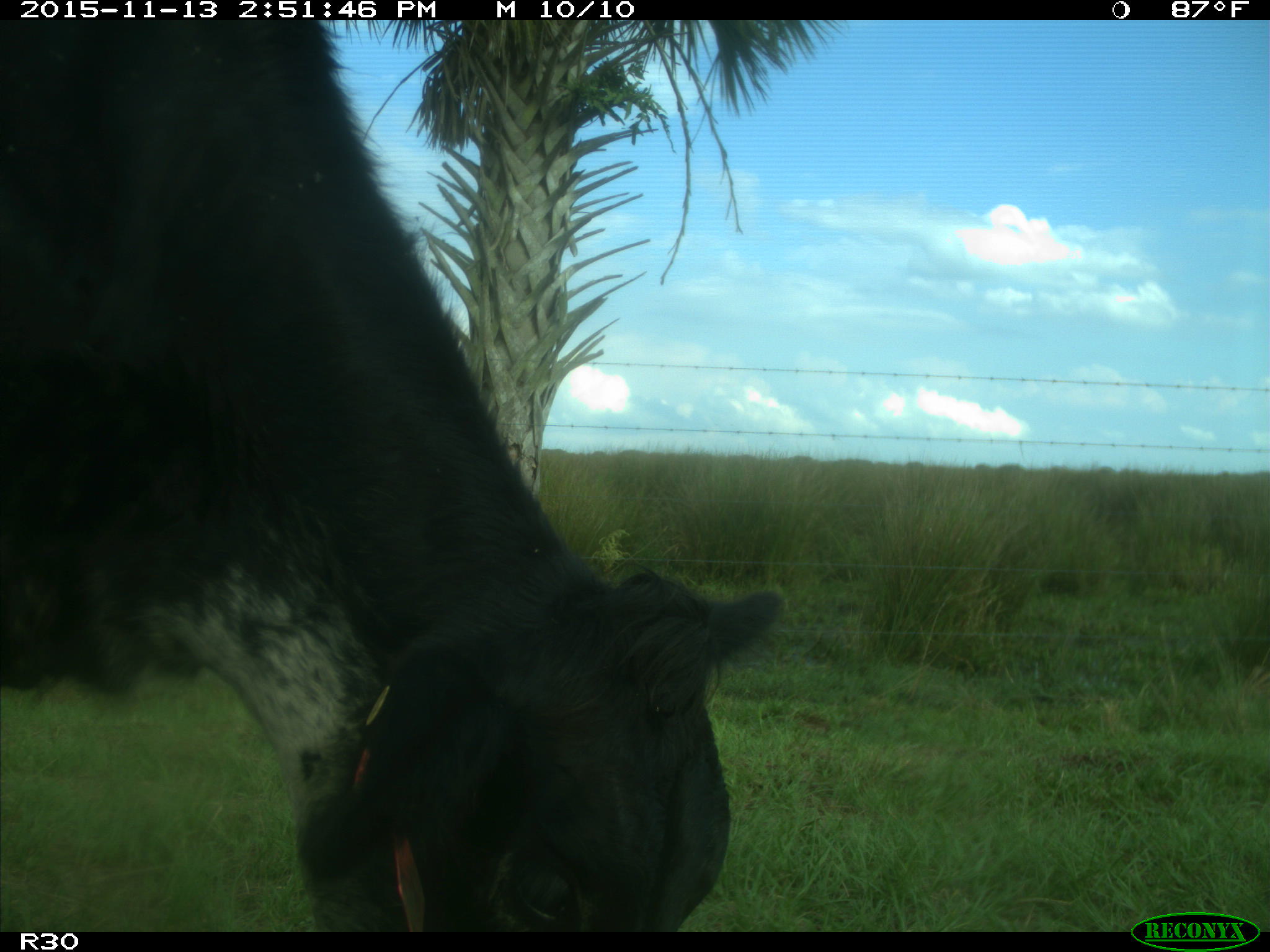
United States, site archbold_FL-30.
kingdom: Animalia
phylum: Chordata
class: Mammalia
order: Artiodactyla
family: Bovidae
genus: Bos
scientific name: Bos taurus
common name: domestic cow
Bos taurus (domestic cow).